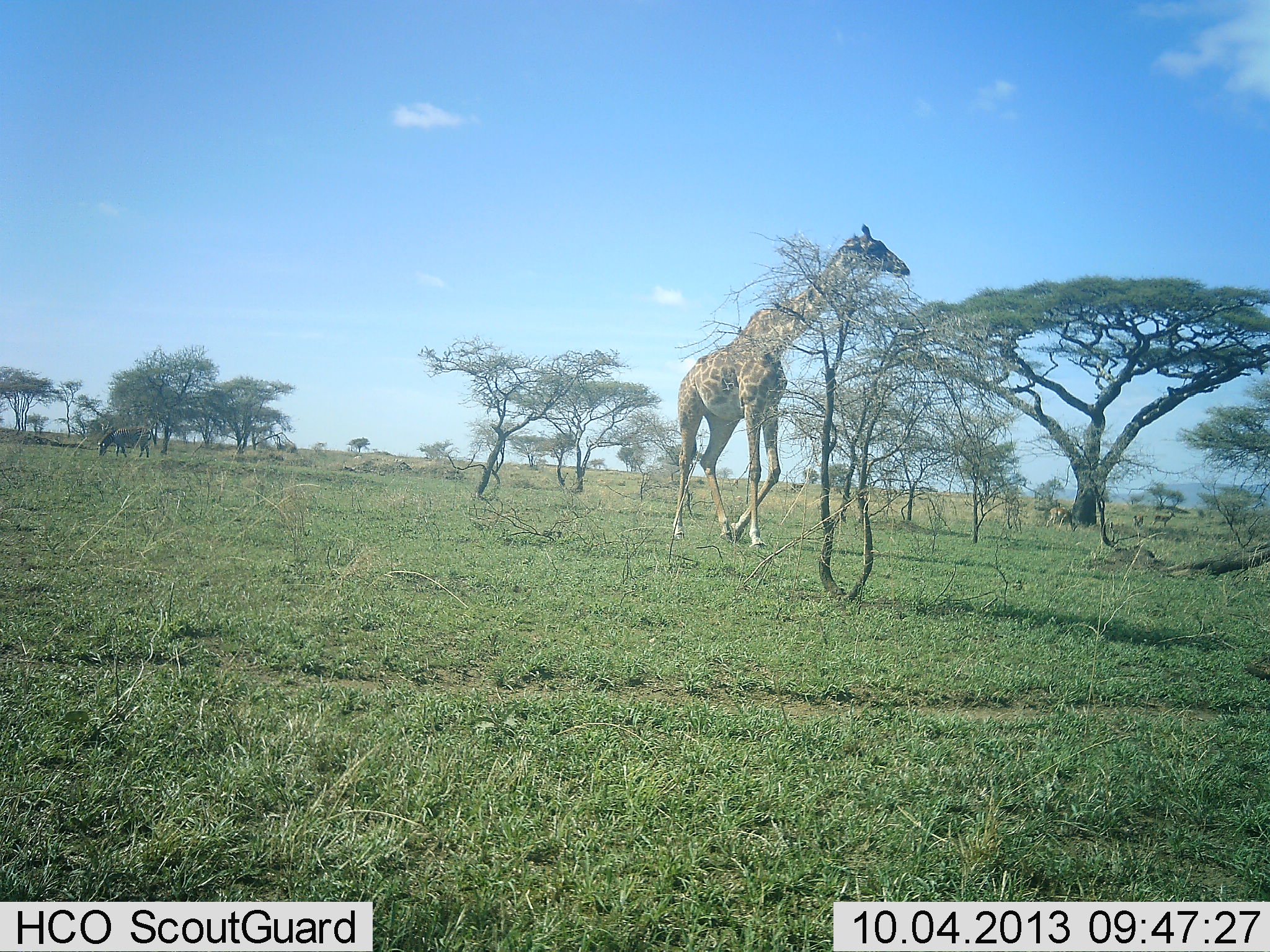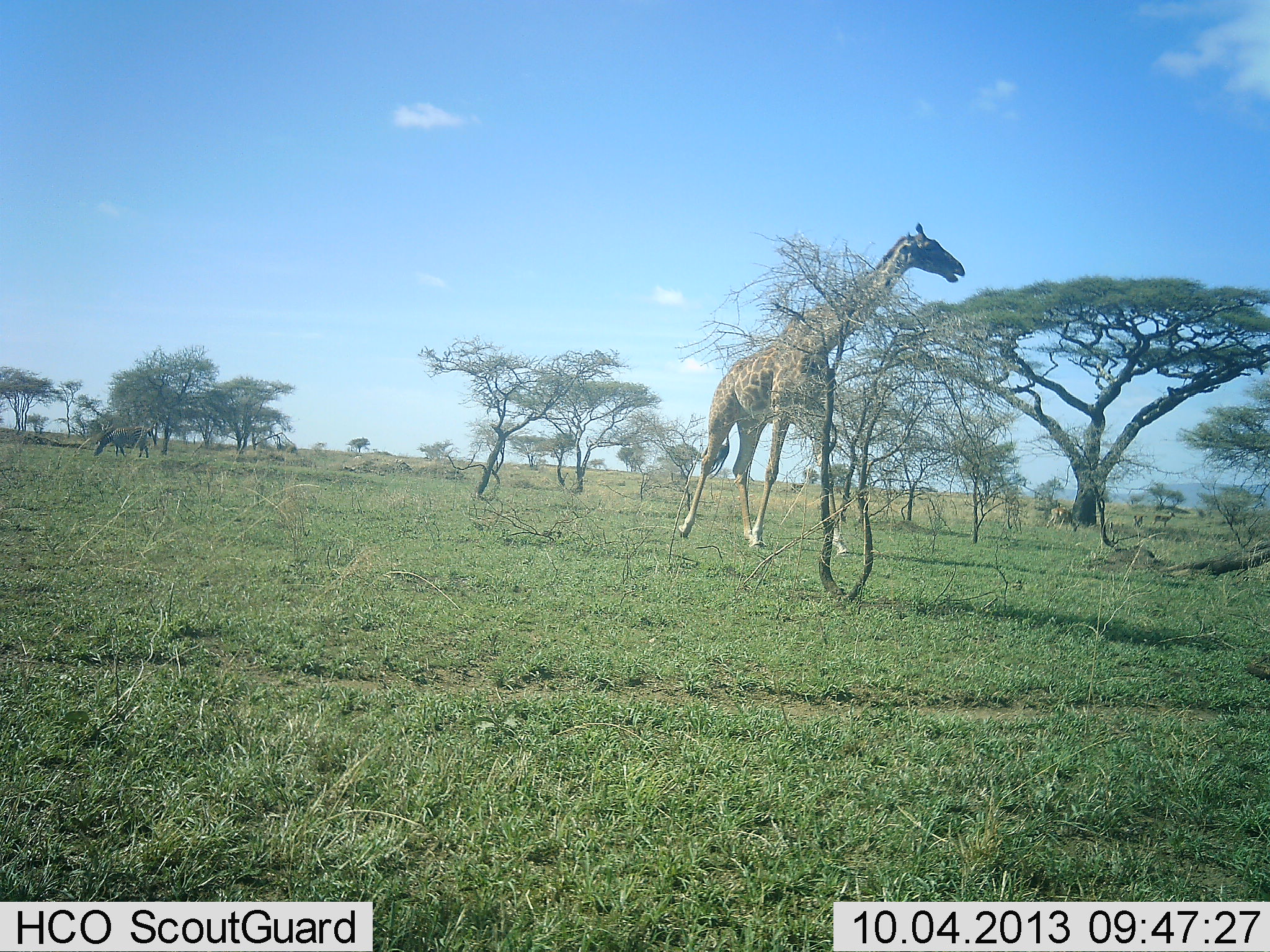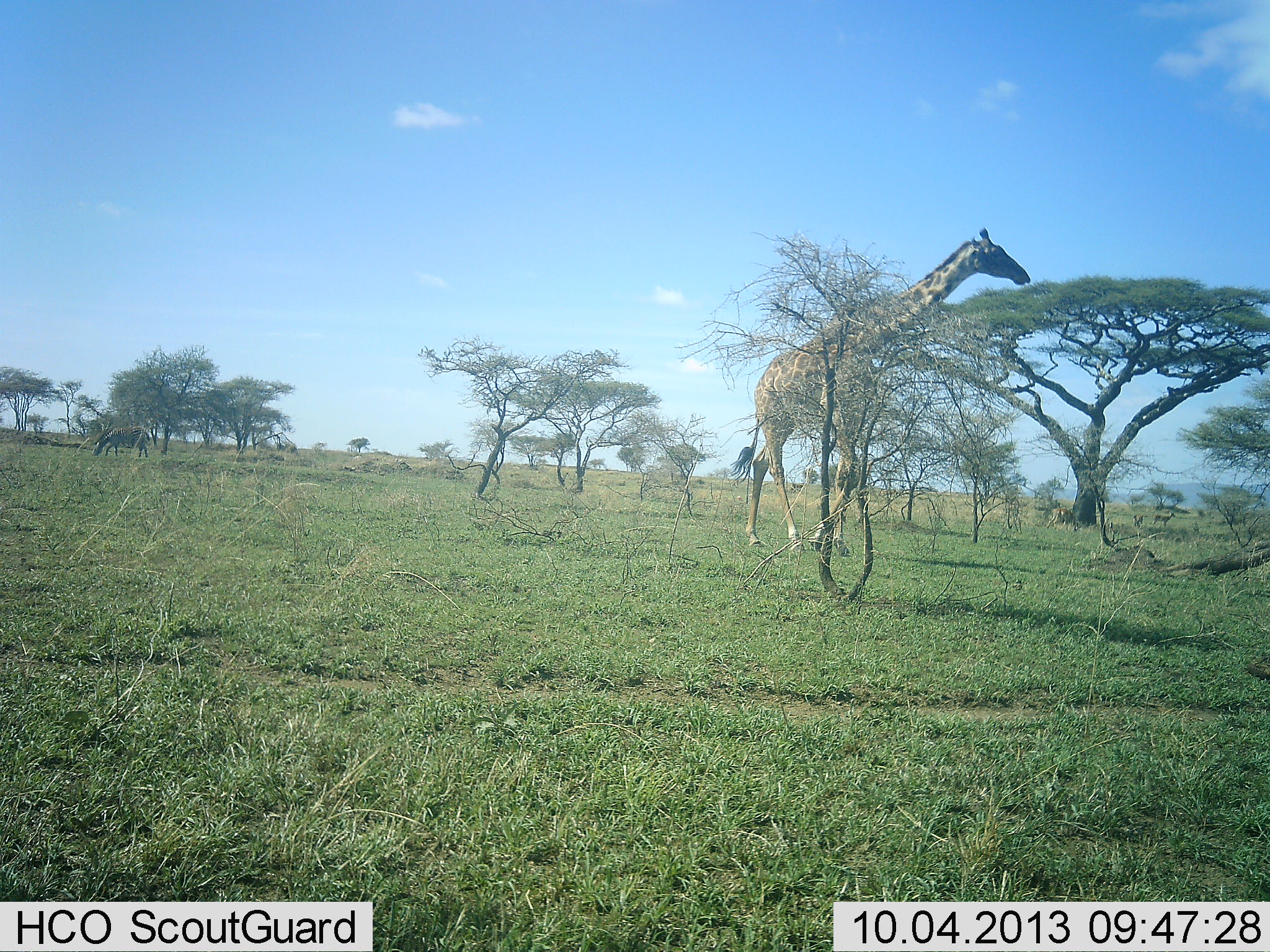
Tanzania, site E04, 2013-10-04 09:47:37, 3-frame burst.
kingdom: Animalia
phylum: Chordata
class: Mammalia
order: Artiodactyla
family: Giraffidae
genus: Giraffa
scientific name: Giraffa camelopardalis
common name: giraffe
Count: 1.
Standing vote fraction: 14%.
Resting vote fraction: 0%.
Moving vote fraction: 89%.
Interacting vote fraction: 0%.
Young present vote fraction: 0%.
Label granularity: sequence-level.